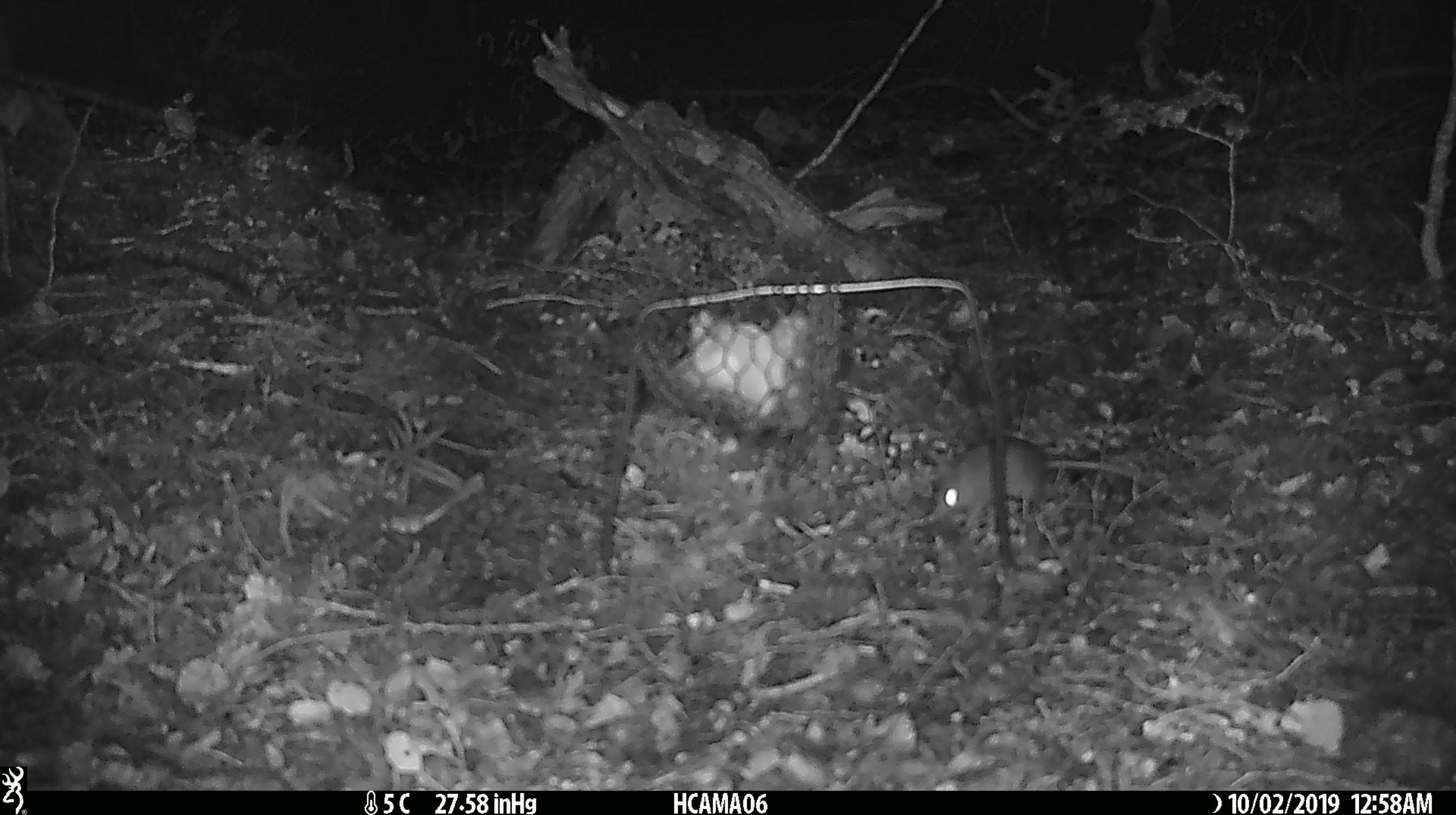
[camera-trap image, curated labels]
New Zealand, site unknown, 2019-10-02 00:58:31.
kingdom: Animalia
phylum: Chordata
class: Mammalia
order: Rodentia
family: Muridae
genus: Mus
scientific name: Mus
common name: mouse